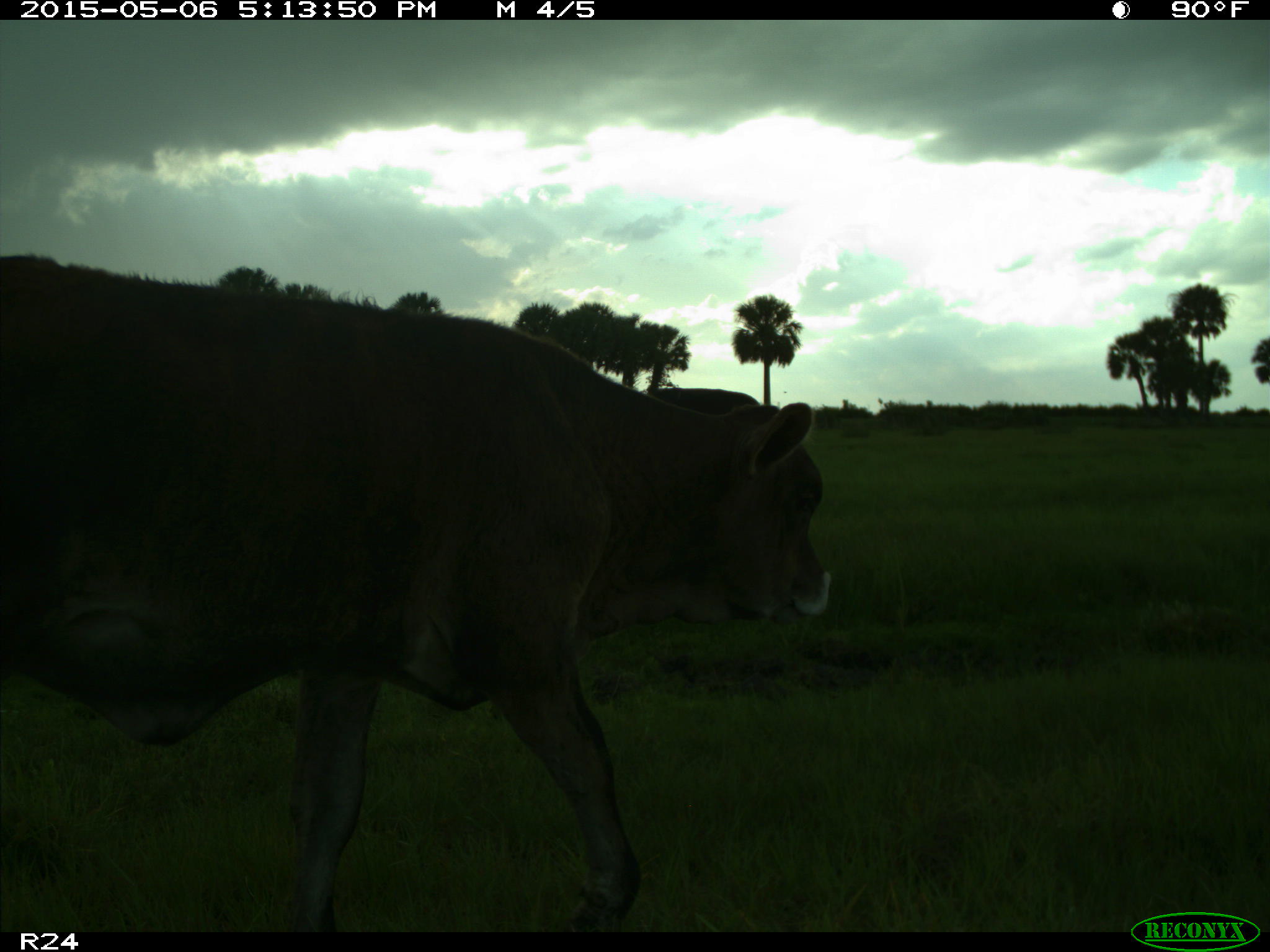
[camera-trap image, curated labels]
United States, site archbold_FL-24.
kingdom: Animalia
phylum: Chordata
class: Mammalia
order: Artiodactyla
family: Bovidae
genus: Bos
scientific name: Bos taurus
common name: domestic cow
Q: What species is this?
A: Bos taurus (domestic cow).